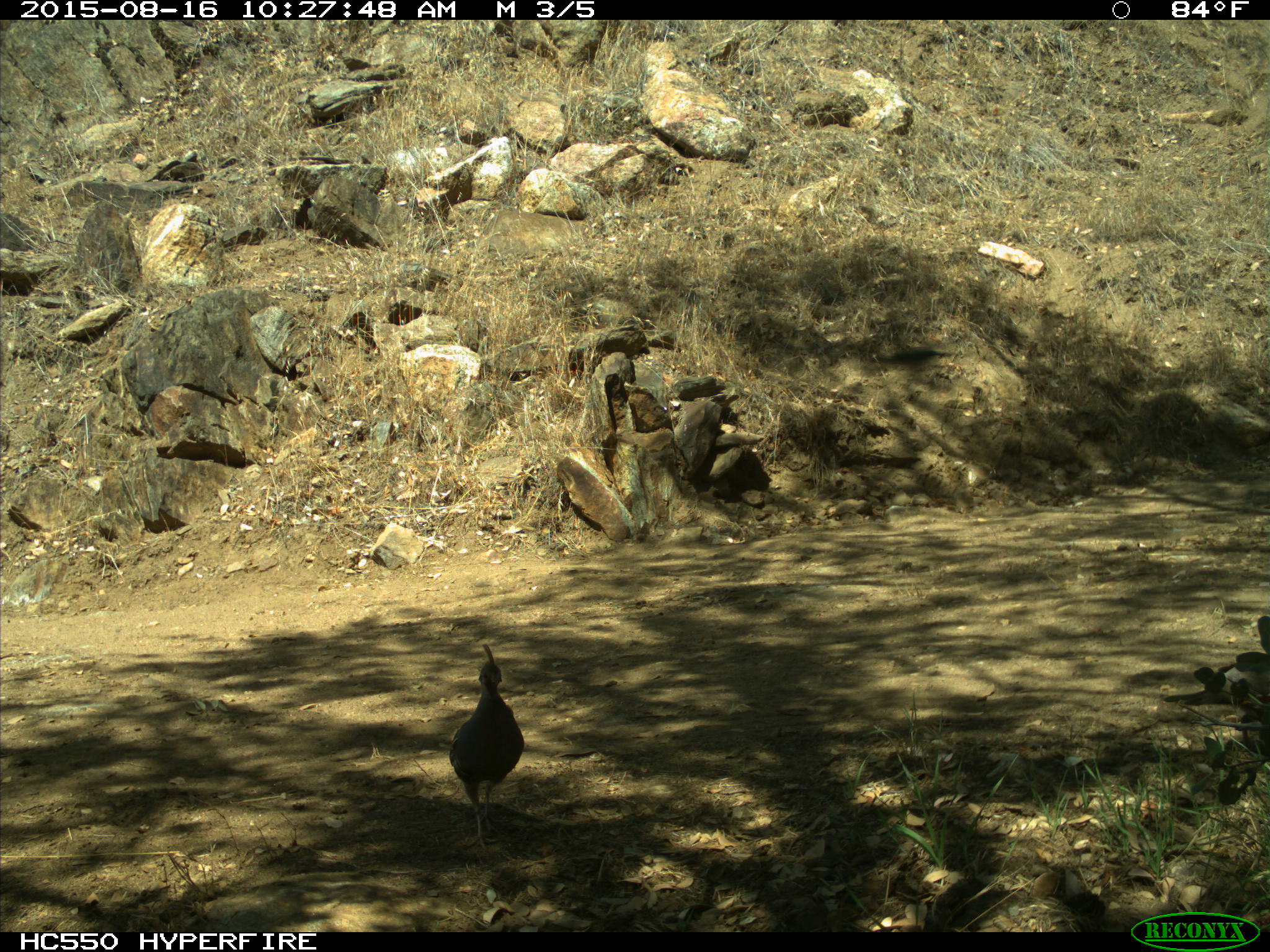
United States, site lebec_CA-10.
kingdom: Animalia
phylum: Chordata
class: Aves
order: Galliformes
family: Odontophoridae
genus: Callipepla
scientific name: Callipepla californica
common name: california quail